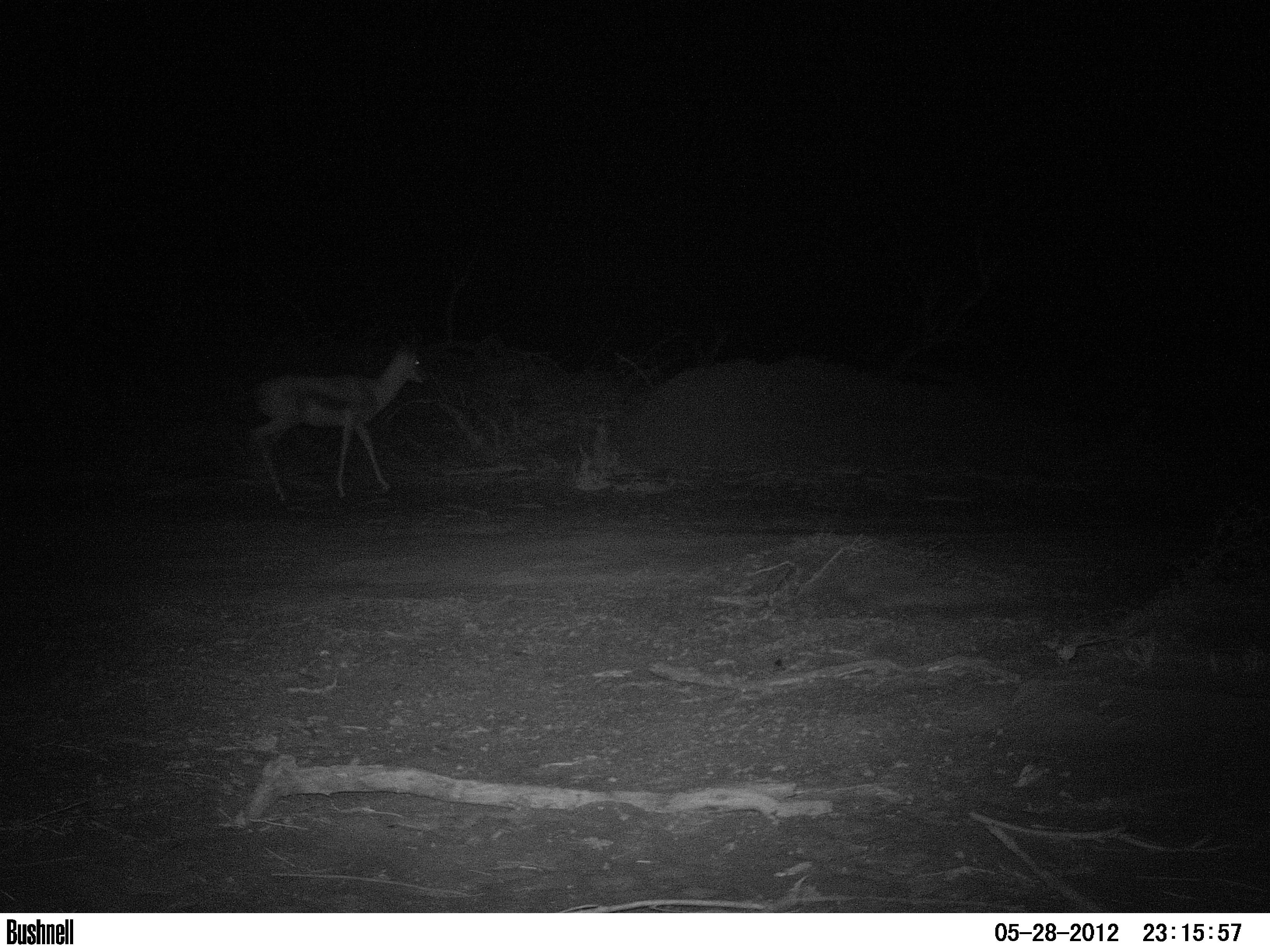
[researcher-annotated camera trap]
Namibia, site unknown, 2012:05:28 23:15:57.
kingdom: Animalia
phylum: Chordata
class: Mammalia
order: Artiodactyla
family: Bovidae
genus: Antidorcas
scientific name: Antidorcas marsupialis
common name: springbok